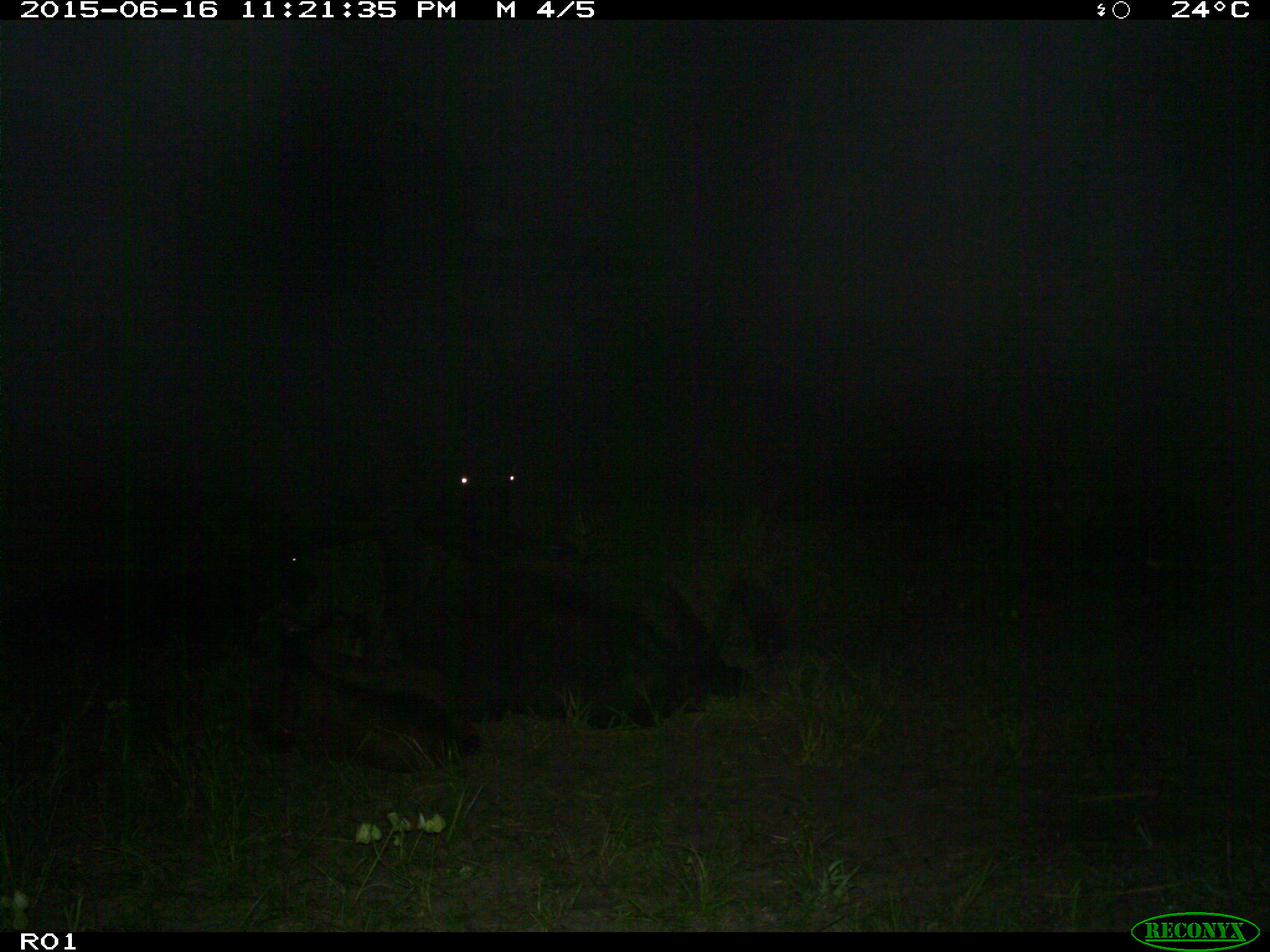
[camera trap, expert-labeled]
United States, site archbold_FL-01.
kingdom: Animalia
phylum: Chordata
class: Mammalia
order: Artiodactyla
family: Bovidae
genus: Bos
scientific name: Bos taurus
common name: domestic cow